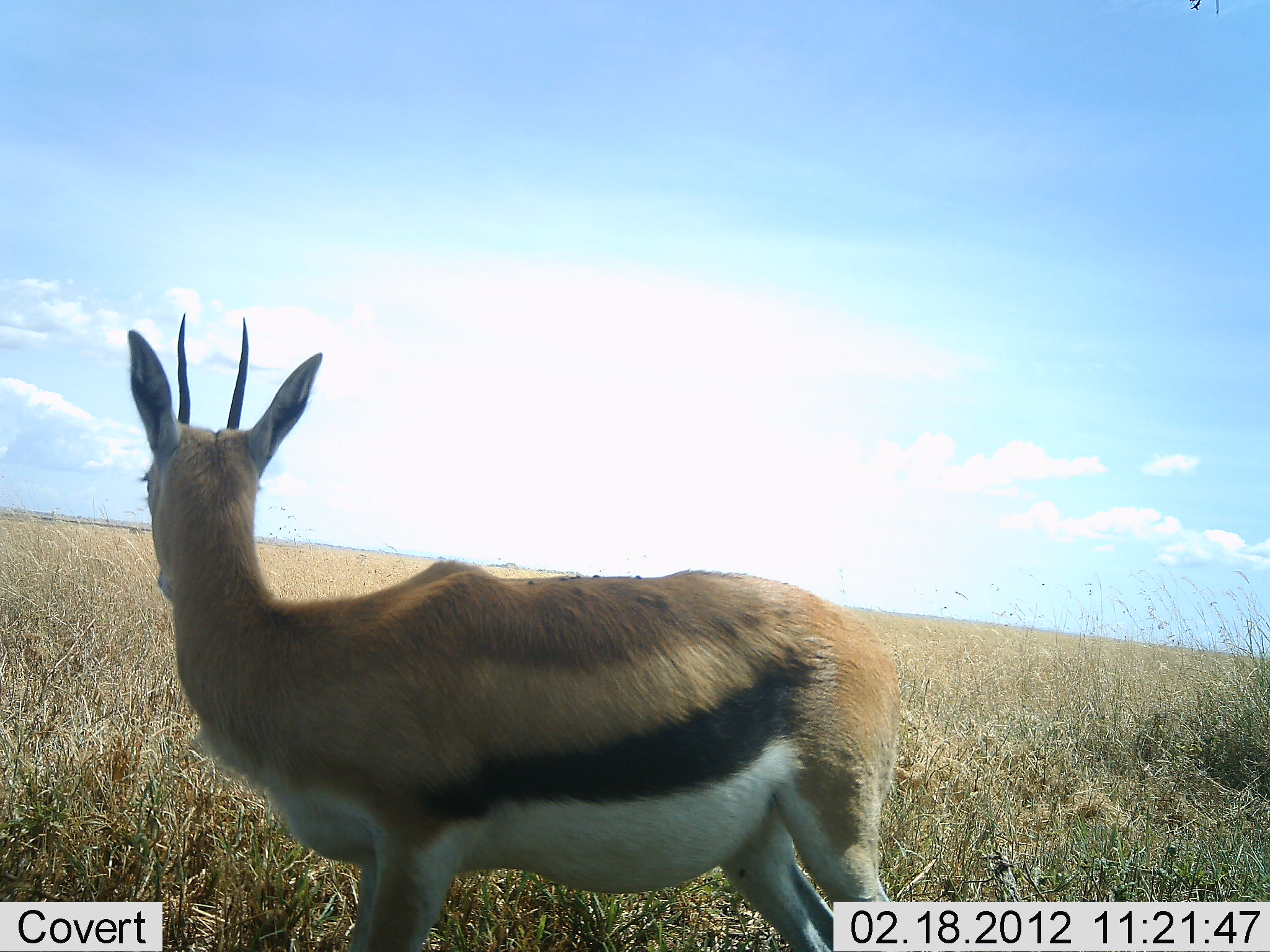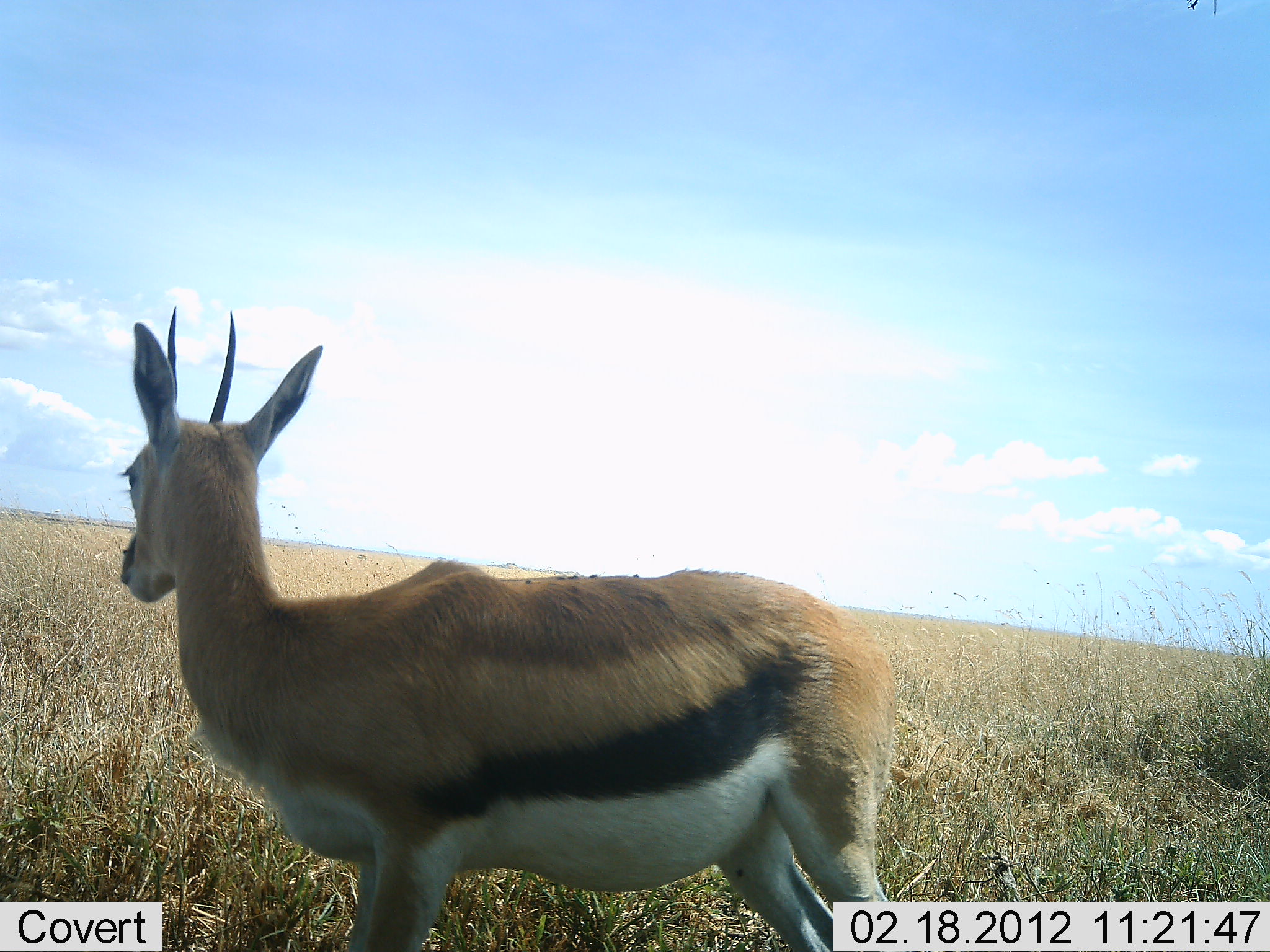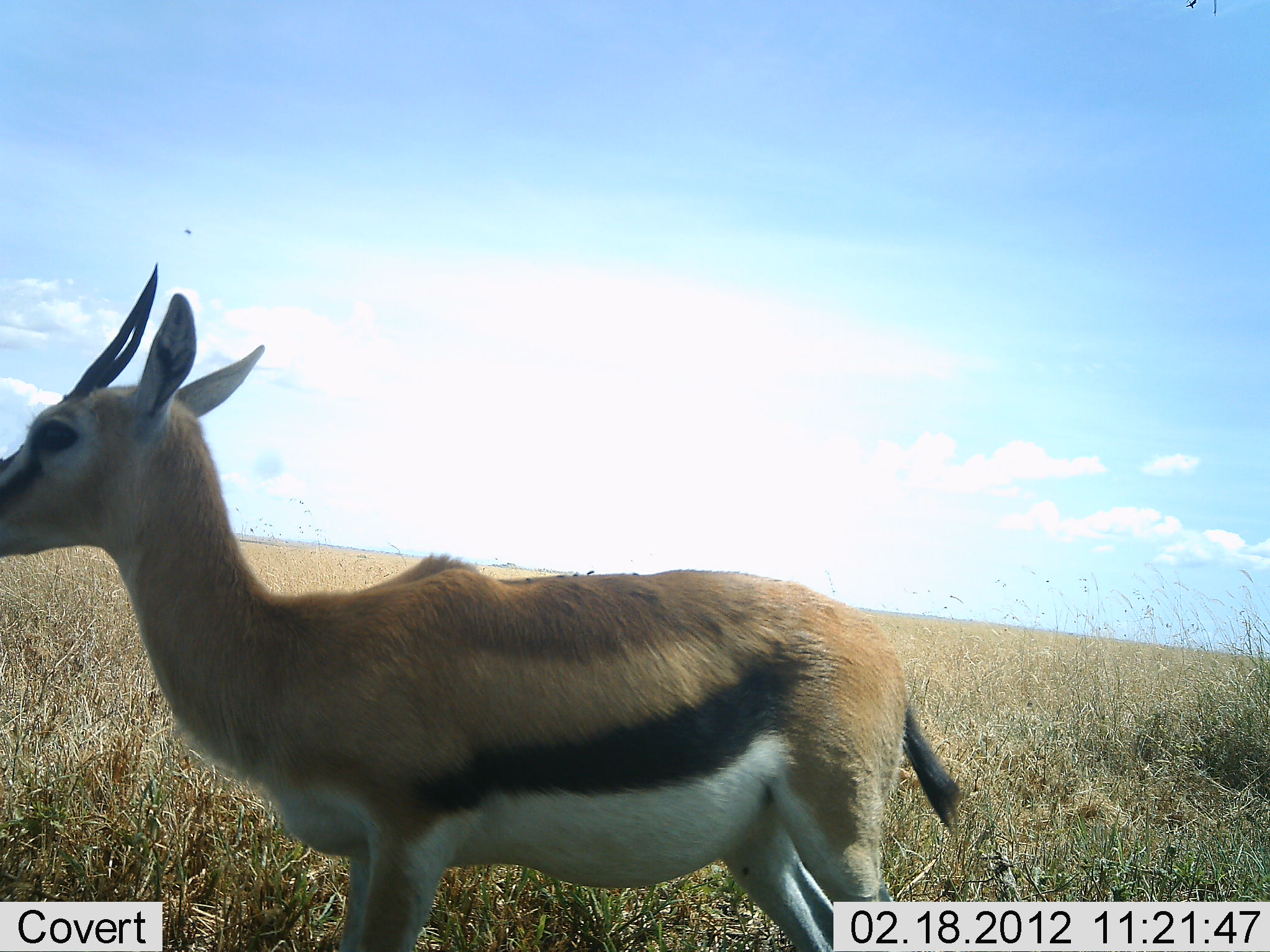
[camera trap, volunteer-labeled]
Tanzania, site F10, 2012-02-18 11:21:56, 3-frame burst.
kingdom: Animalia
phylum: Chordata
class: Mammalia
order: Artiodactyla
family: Bovidae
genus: Eudorcas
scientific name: Eudorcas thomsonii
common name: thomson's gazelle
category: gazellethomsons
Gazellethomsons (thomson's gazelle) (Eudorcas thomsonii), count 1. Behavior (volunteer vote fractions): standing 100%, resting 0%, moving 0%, interacting 0%. Young present (vote fraction): 0%. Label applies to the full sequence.